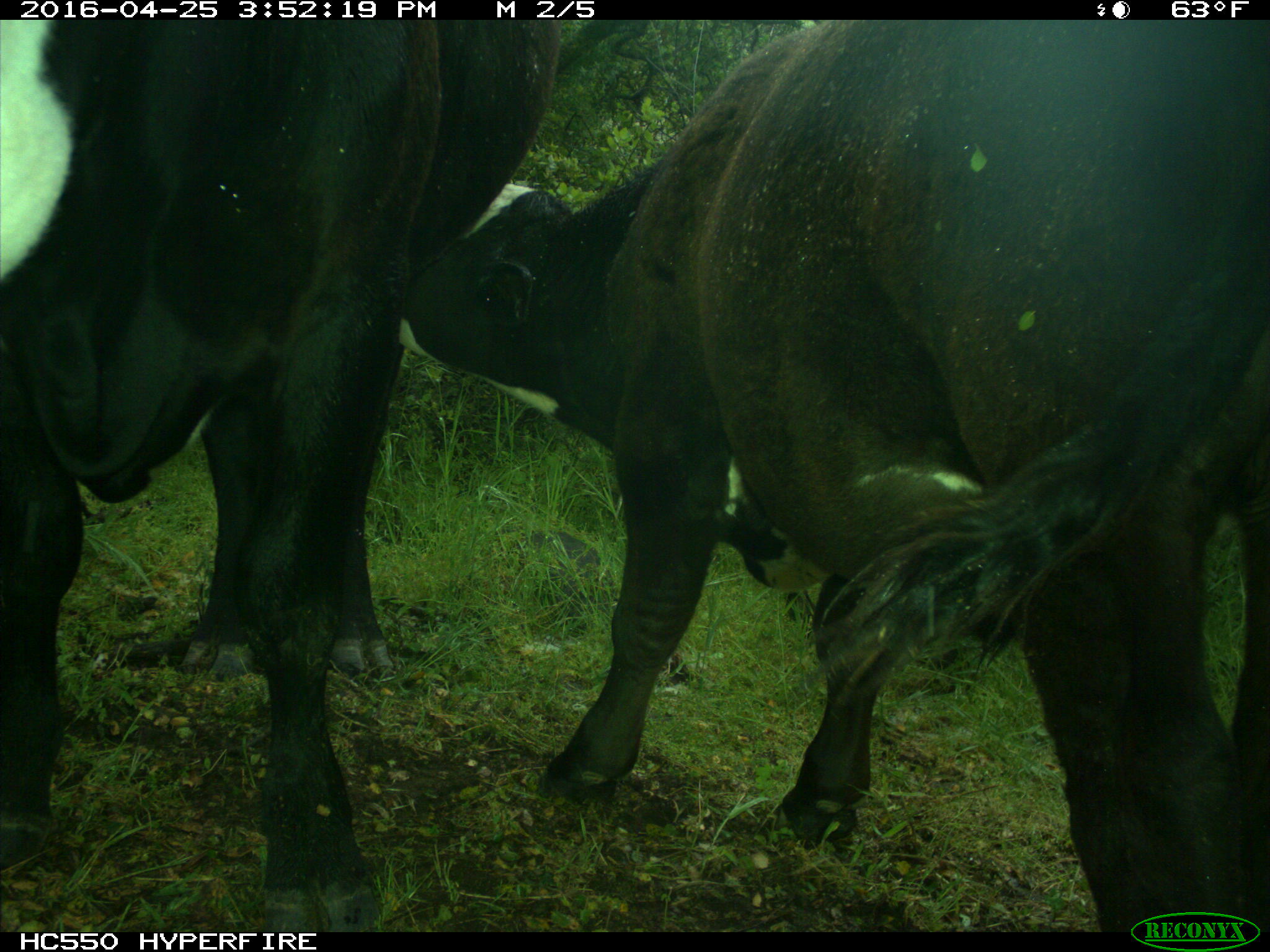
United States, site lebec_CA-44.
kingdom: Animalia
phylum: Chordata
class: Mammalia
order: Artiodactyla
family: Bovidae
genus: Bos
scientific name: Bos taurus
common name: domestic cow